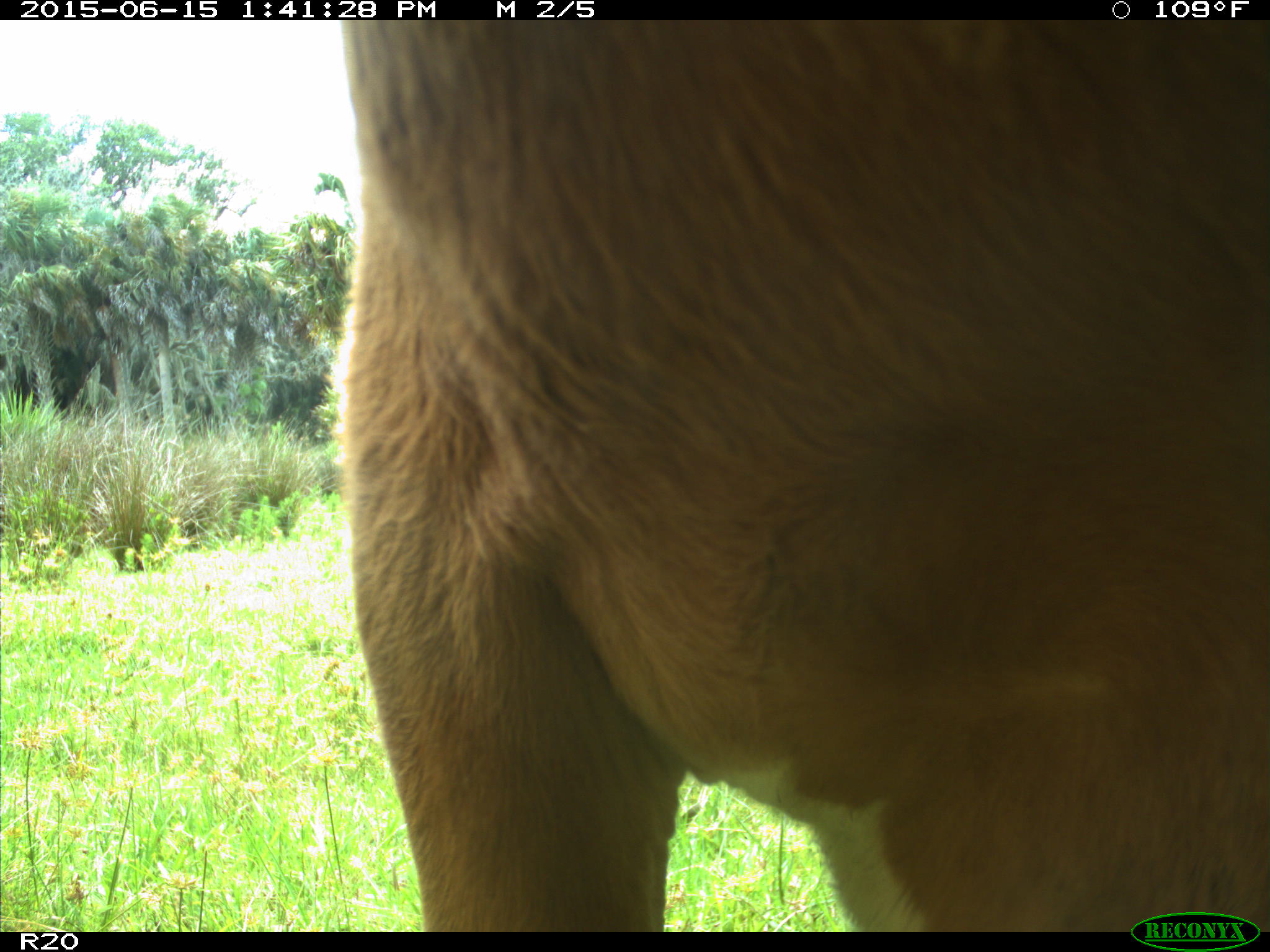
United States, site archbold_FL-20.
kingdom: Animalia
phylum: Chordata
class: Mammalia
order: Artiodactyla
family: Bovidae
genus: Bos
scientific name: Bos taurus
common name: domestic cow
Bos taurus (domestic cow).